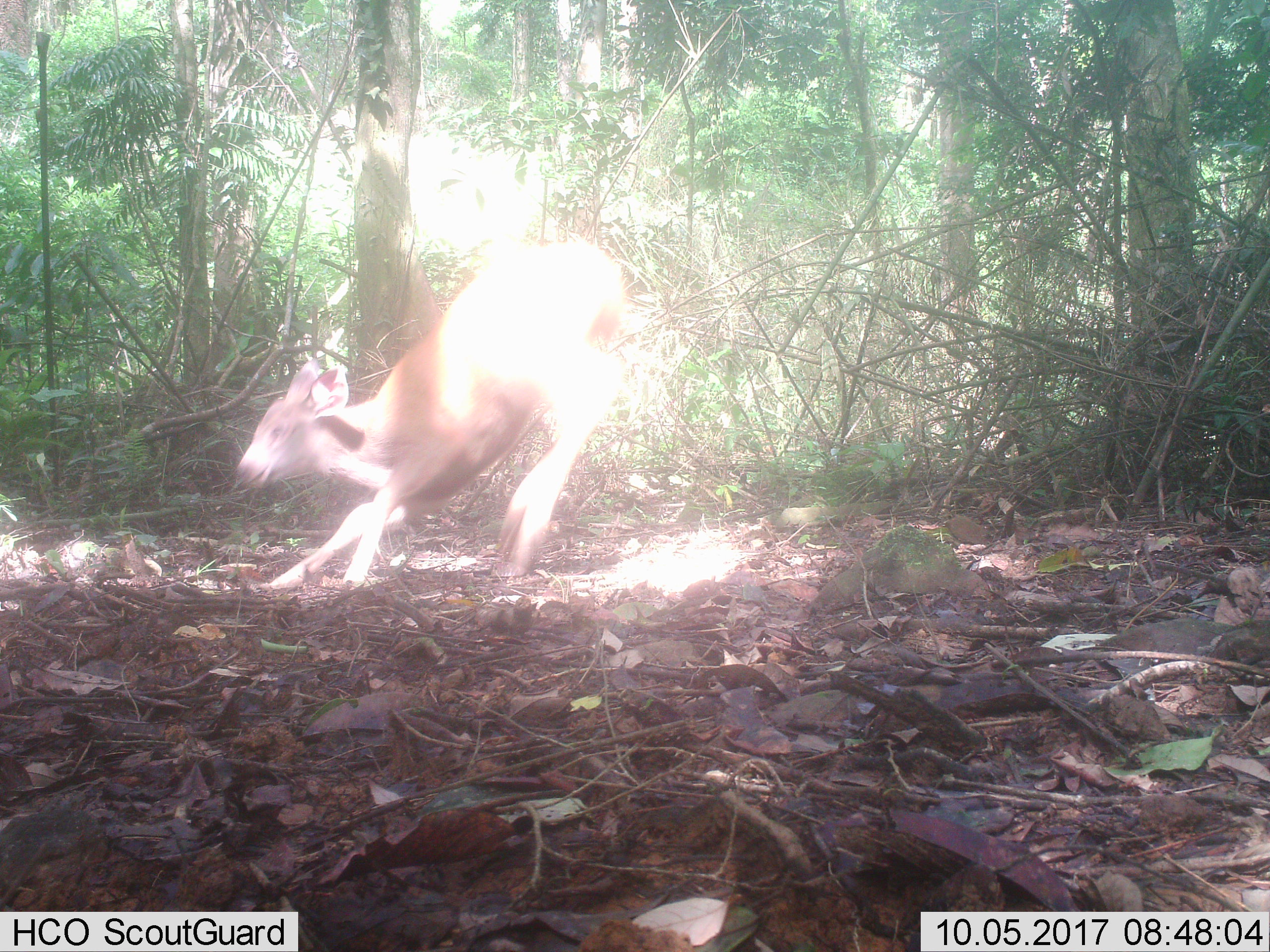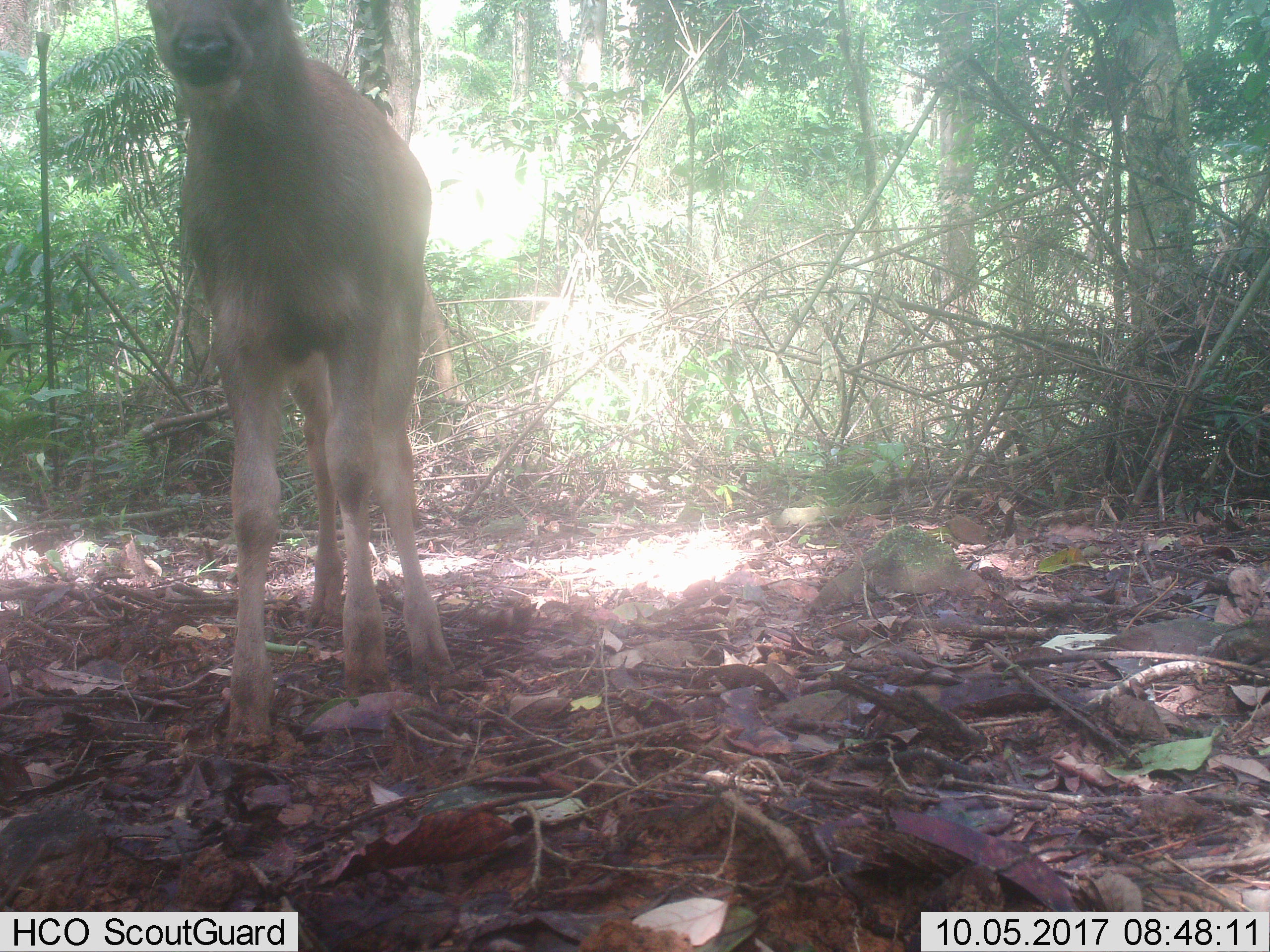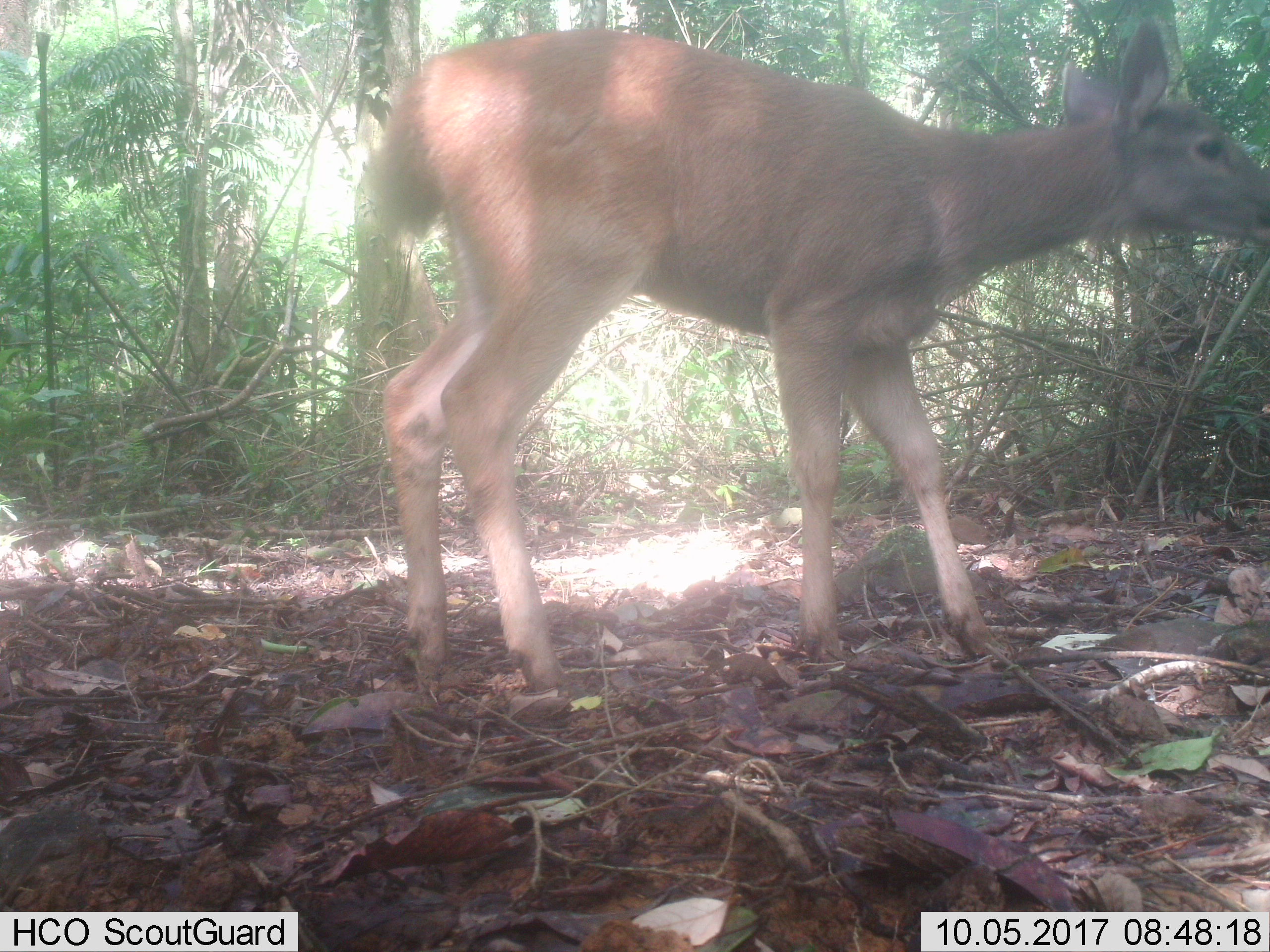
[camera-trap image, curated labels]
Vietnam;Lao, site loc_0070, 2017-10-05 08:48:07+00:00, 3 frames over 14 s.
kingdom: Animalia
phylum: Chordata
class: Mammalia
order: Artiodactyla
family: Cervidae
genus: Rusa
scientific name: Rusa unicolor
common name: sambar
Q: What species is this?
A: Sambar (Rusa unicolor).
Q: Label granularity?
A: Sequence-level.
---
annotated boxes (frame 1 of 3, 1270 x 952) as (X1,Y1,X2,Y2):
sambar: (234,241,627,587)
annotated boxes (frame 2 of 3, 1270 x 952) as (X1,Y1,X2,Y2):
sambar: (144,0,455,752)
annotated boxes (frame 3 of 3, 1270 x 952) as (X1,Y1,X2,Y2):
sambar: (371,20,1270,691)